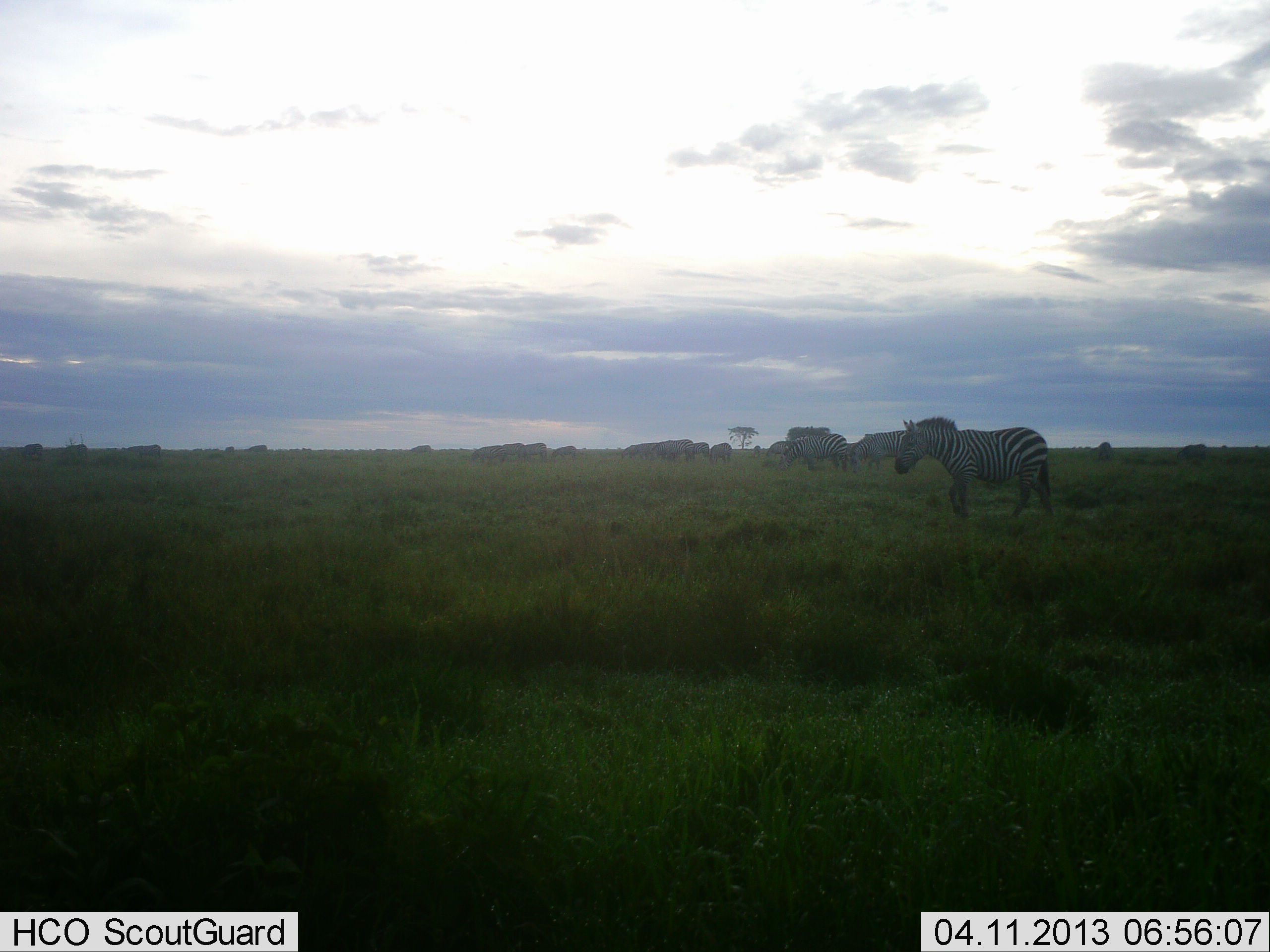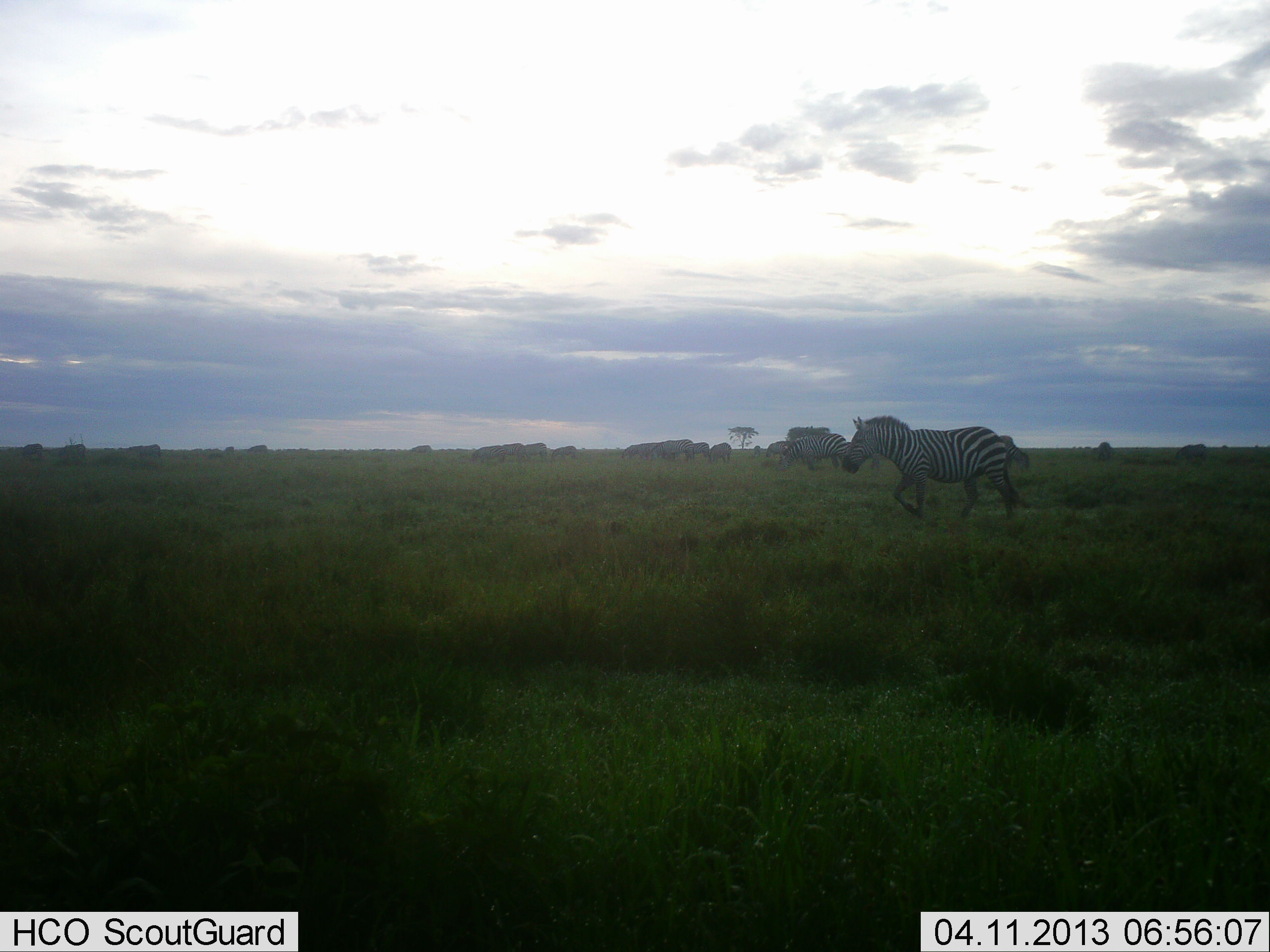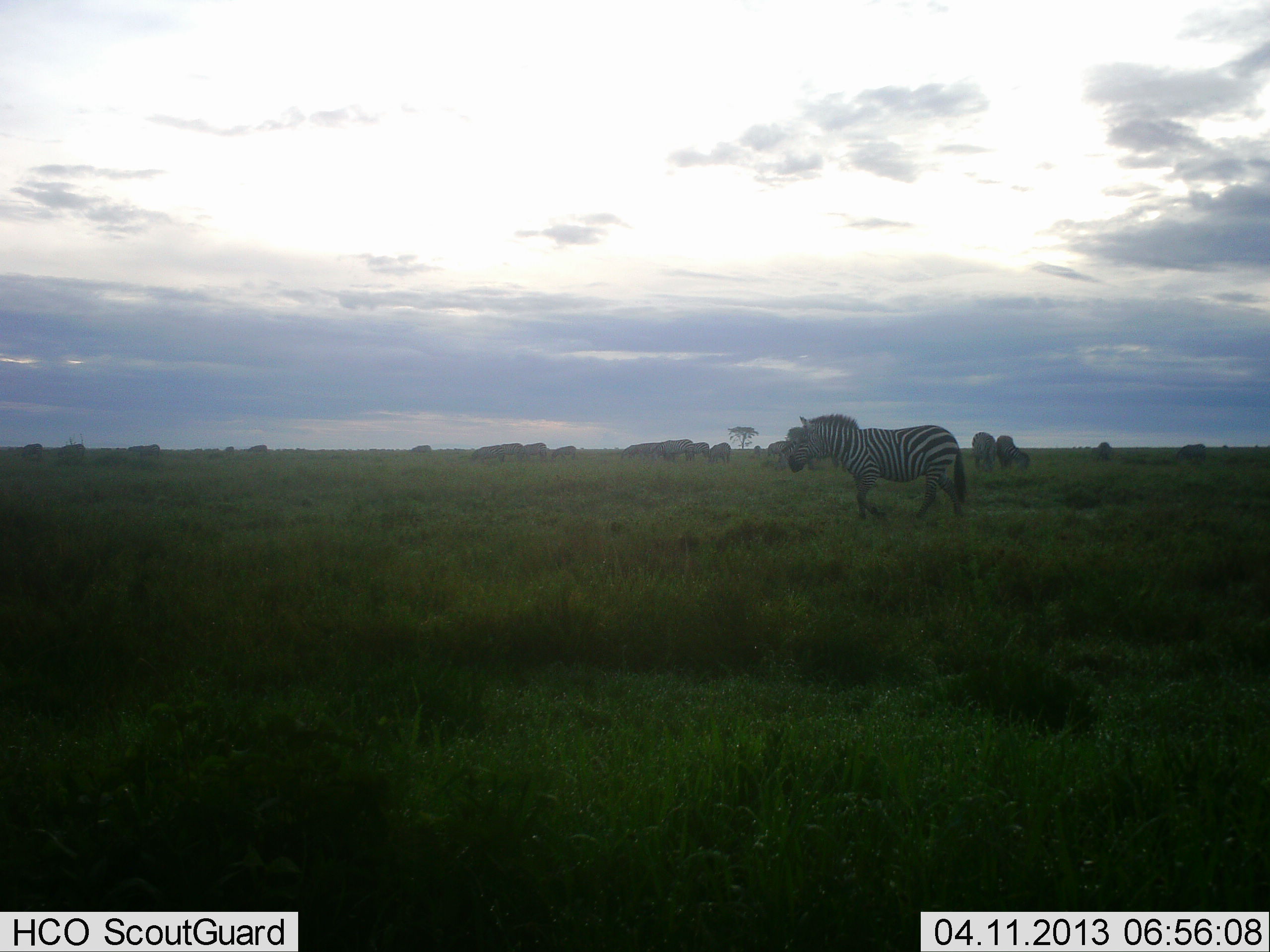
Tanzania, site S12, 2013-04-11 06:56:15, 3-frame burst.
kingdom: Animalia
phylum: Chordata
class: Mammalia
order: Perissodactyla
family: Equidae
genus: Equus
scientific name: Equus quagga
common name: plains zebra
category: zebra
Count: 5.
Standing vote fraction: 36%.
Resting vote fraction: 5%.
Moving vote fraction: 91%.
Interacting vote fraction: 0%.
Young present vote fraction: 0%.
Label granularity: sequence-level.